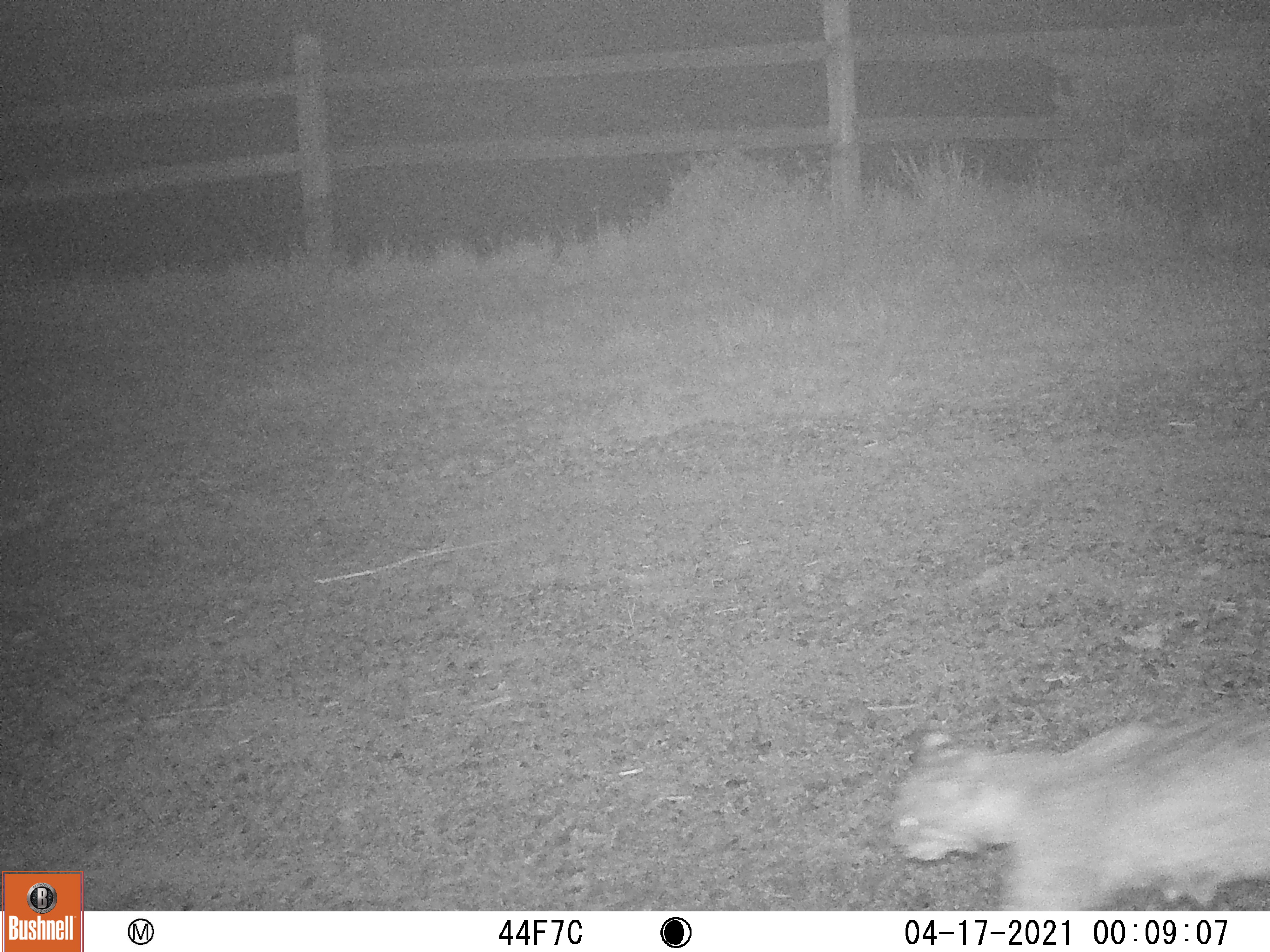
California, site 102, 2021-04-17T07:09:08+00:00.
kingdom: Animalia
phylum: Chordata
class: Mammalia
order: Carnivora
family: Felidae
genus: Lynx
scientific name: Lynx rufus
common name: bobcat